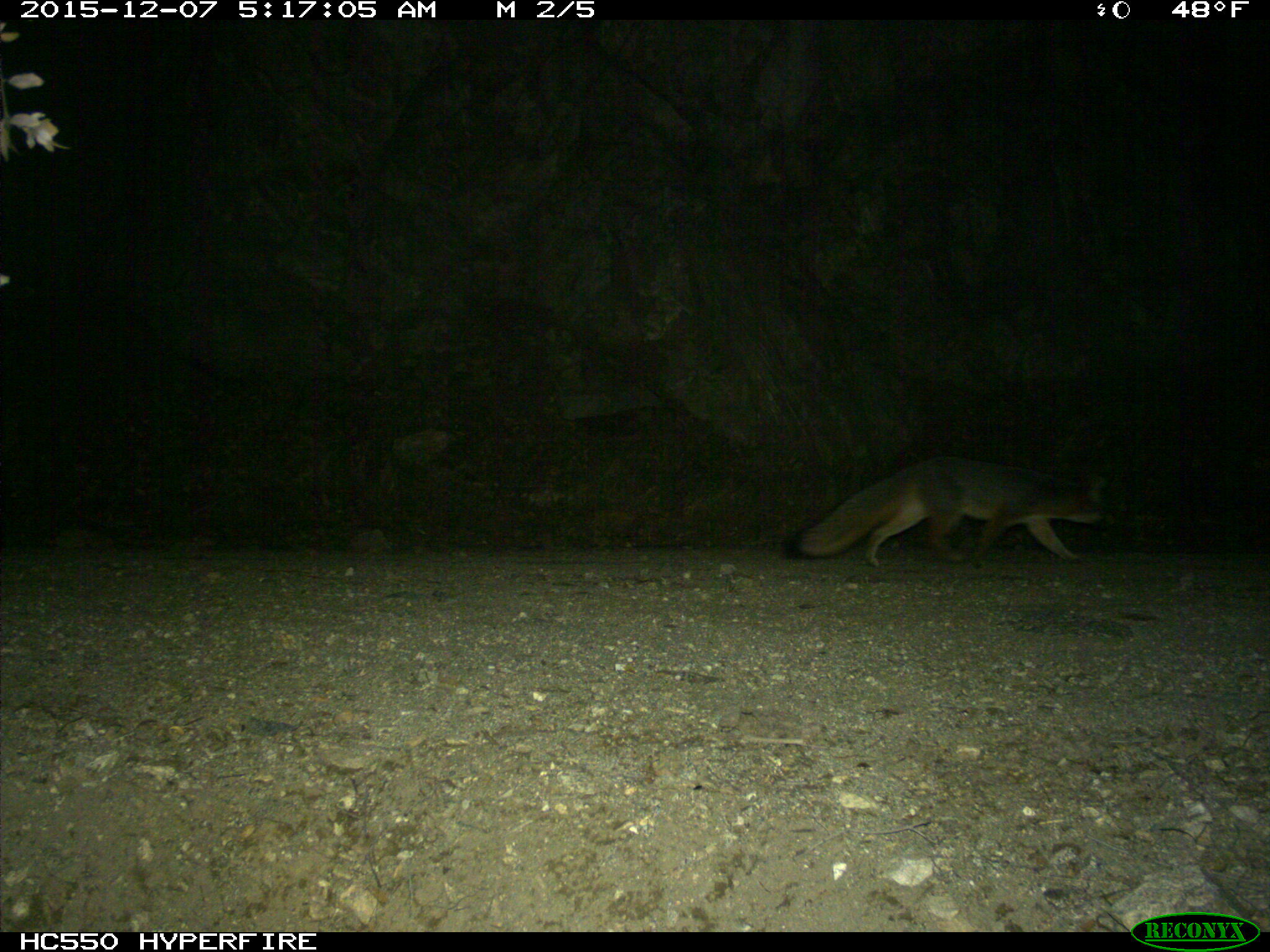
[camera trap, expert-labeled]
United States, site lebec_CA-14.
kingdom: Animalia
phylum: Chordata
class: Mammalia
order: Carnivora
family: Canidae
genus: Urocyon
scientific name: Urocyon cinereoargenteus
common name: gray fox